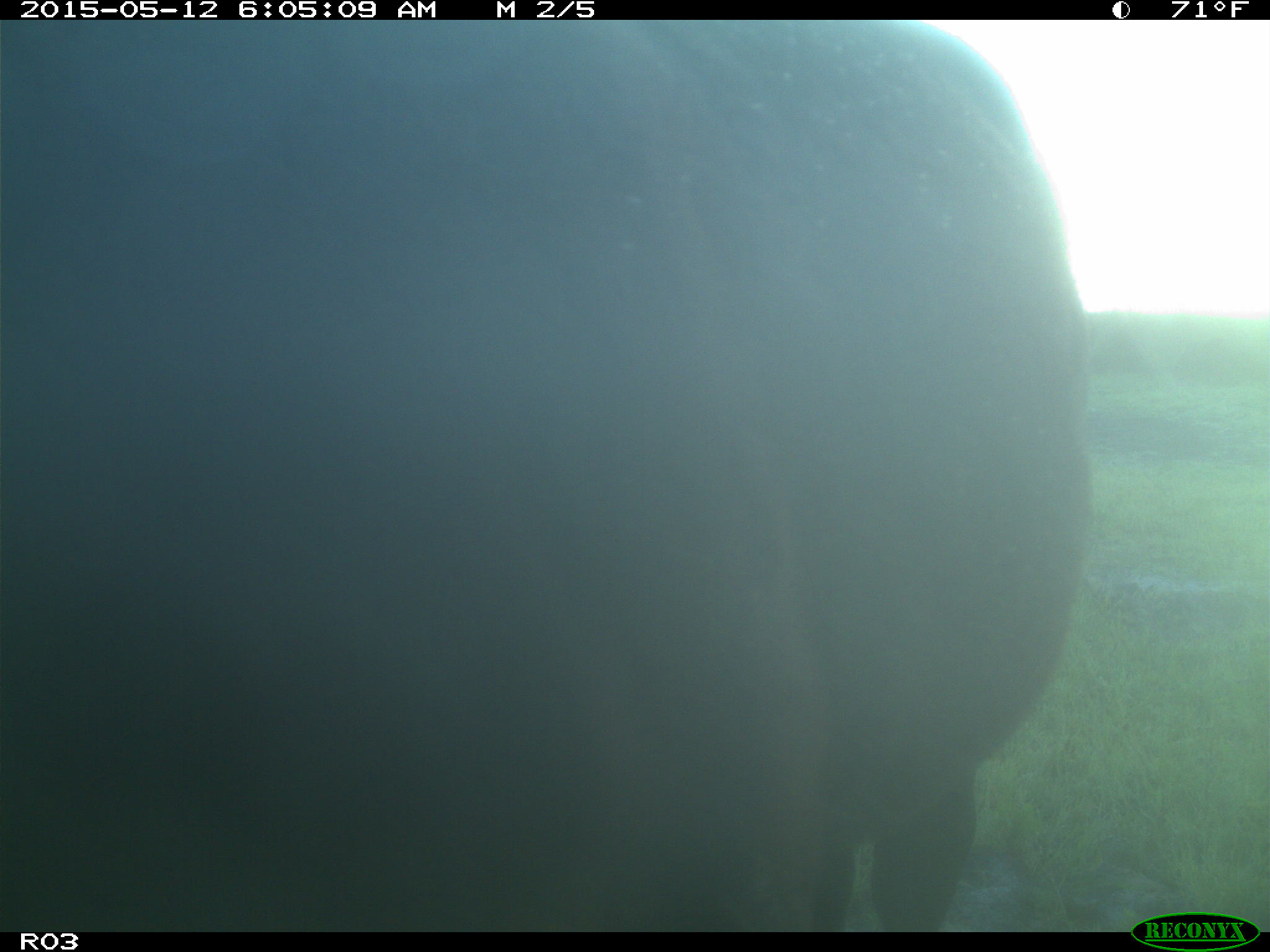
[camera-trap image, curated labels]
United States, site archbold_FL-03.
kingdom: Animalia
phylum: Chordata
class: Mammalia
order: Artiodactyla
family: Bovidae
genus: Bos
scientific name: Bos taurus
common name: domestic cow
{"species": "Bos taurus (domestic cow)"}